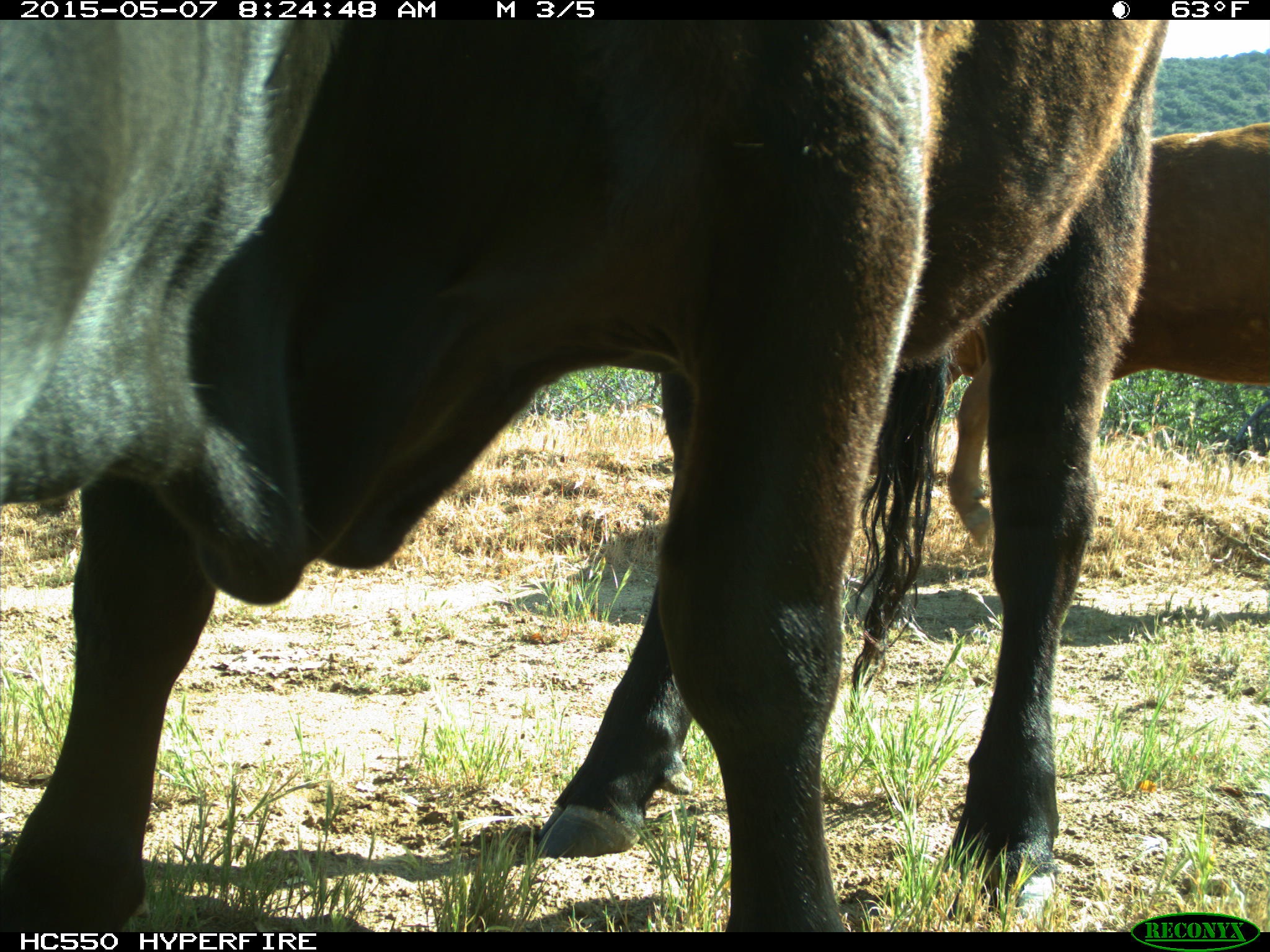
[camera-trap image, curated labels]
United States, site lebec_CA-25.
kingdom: Animalia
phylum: Chordata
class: Mammalia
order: Artiodactyla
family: Bovidae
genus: Bos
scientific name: Bos taurus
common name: domestic cow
Bos taurus (domestic cow).